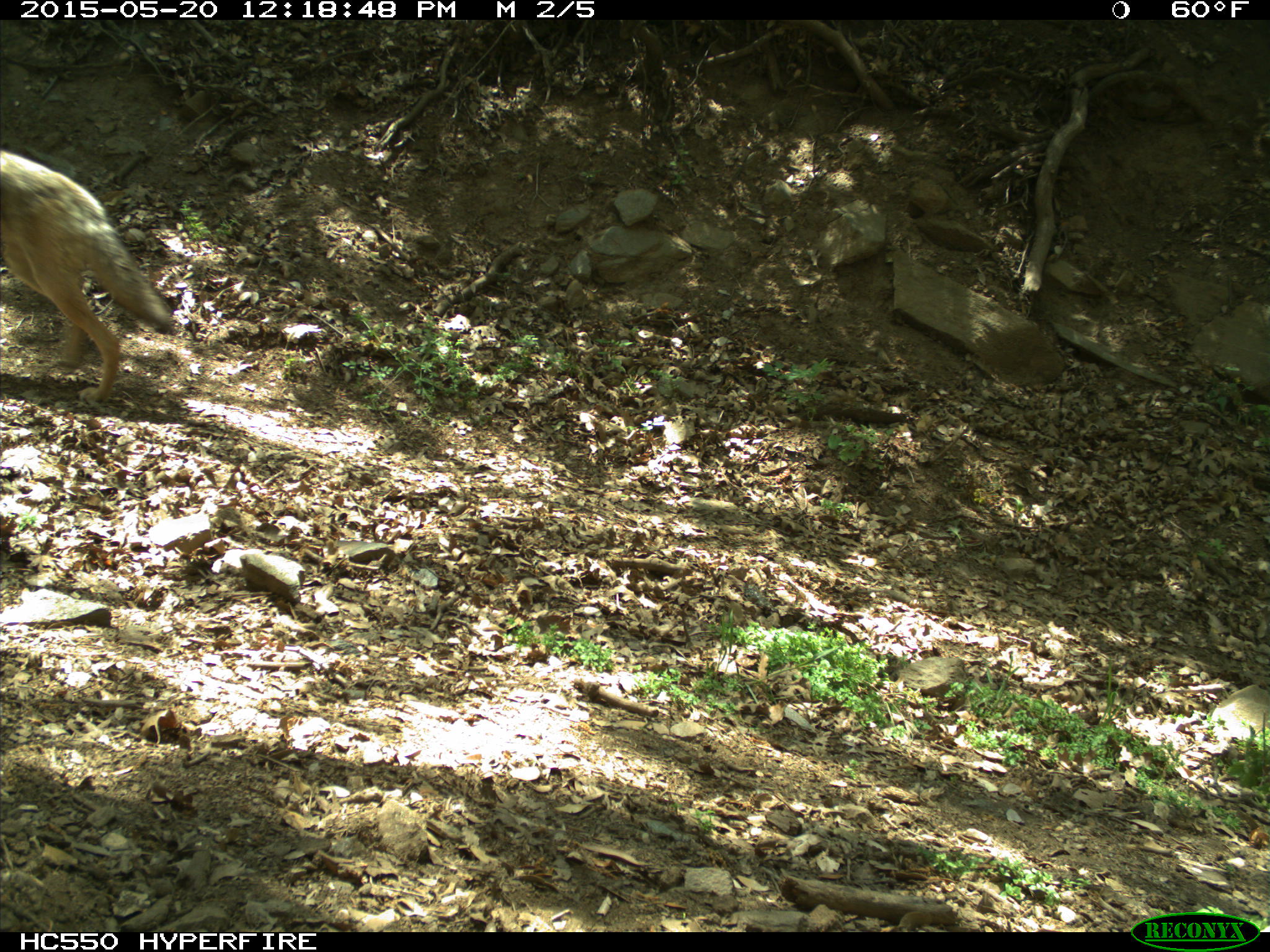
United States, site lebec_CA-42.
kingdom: Animalia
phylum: Chordata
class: Mammalia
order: Carnivora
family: Canidae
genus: Canis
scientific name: Canis latrans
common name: coyote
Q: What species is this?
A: Canis latrans (coyote).